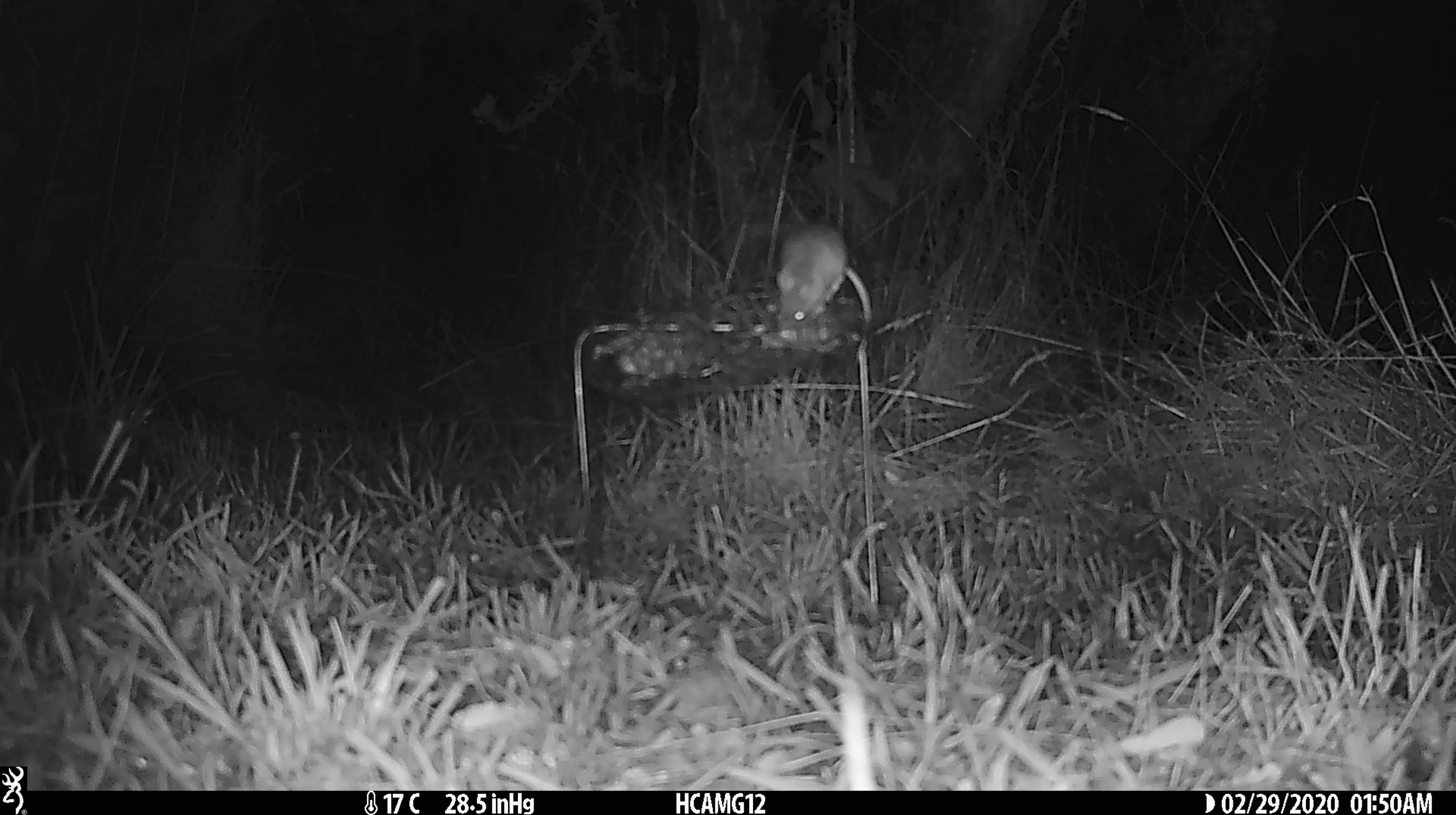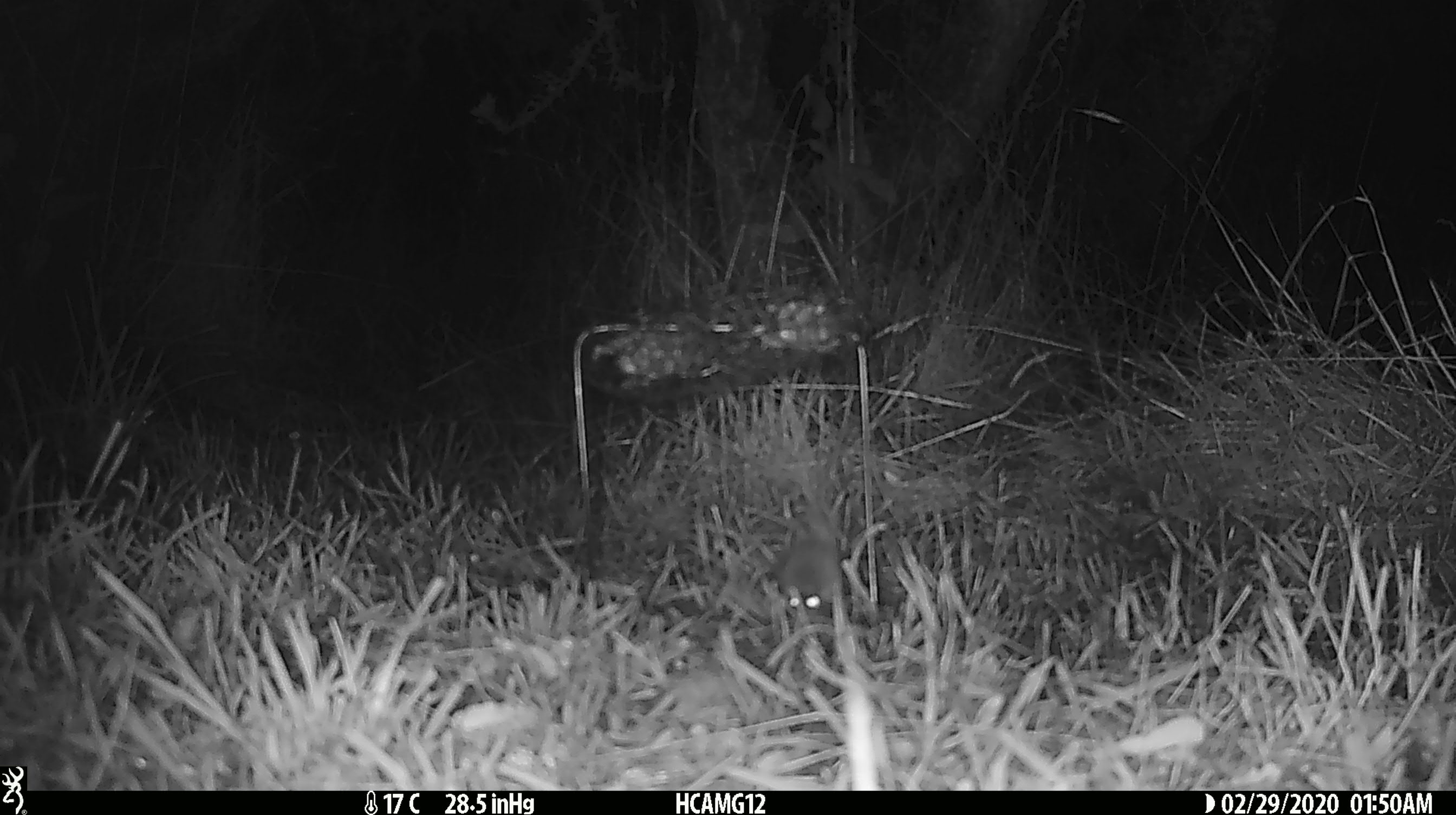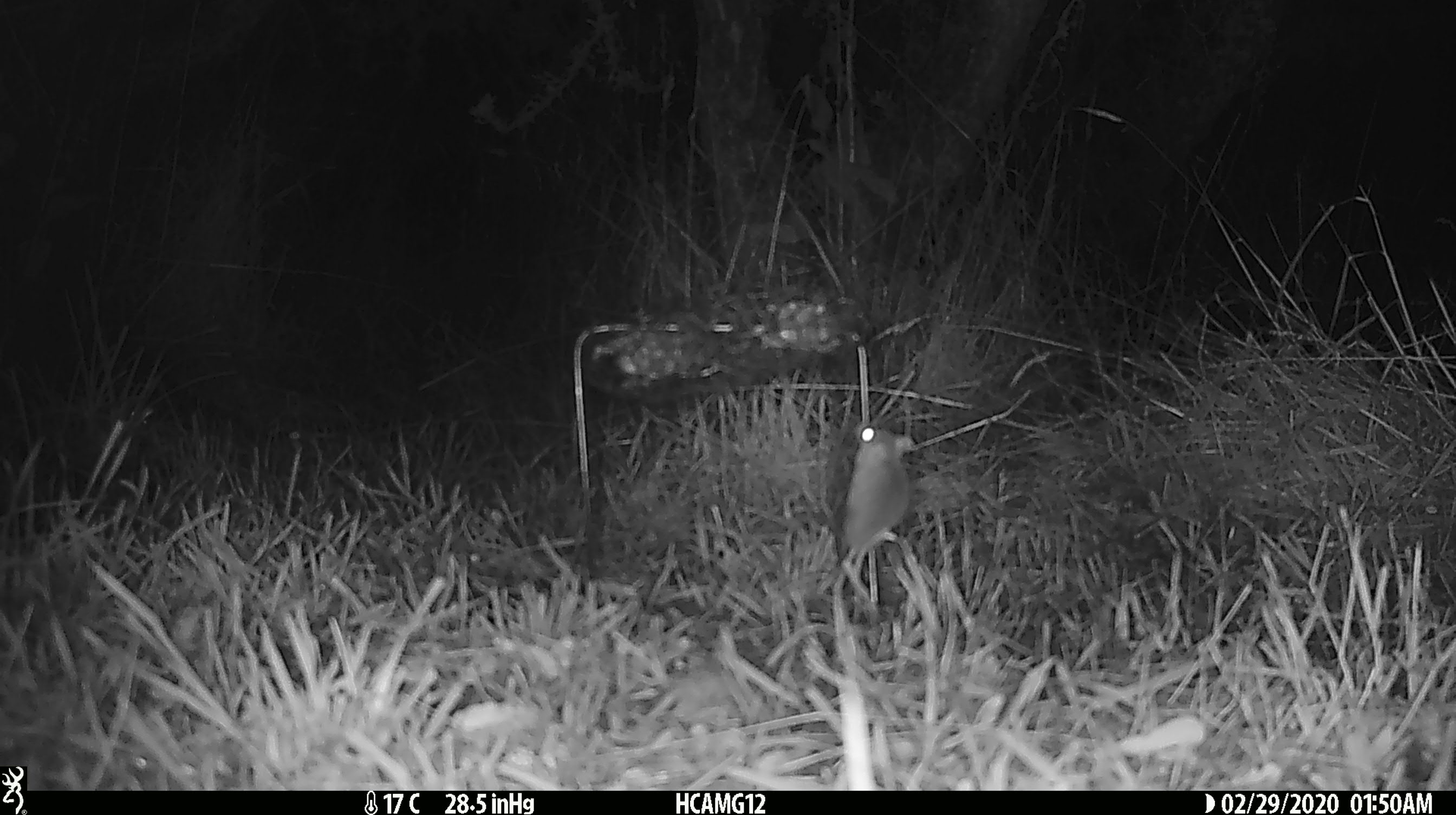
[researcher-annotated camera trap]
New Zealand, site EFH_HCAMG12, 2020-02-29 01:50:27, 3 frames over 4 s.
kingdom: Animalia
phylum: Chordata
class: Mammalia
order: Rodentia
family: Muridae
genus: Mus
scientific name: Mus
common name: mouse